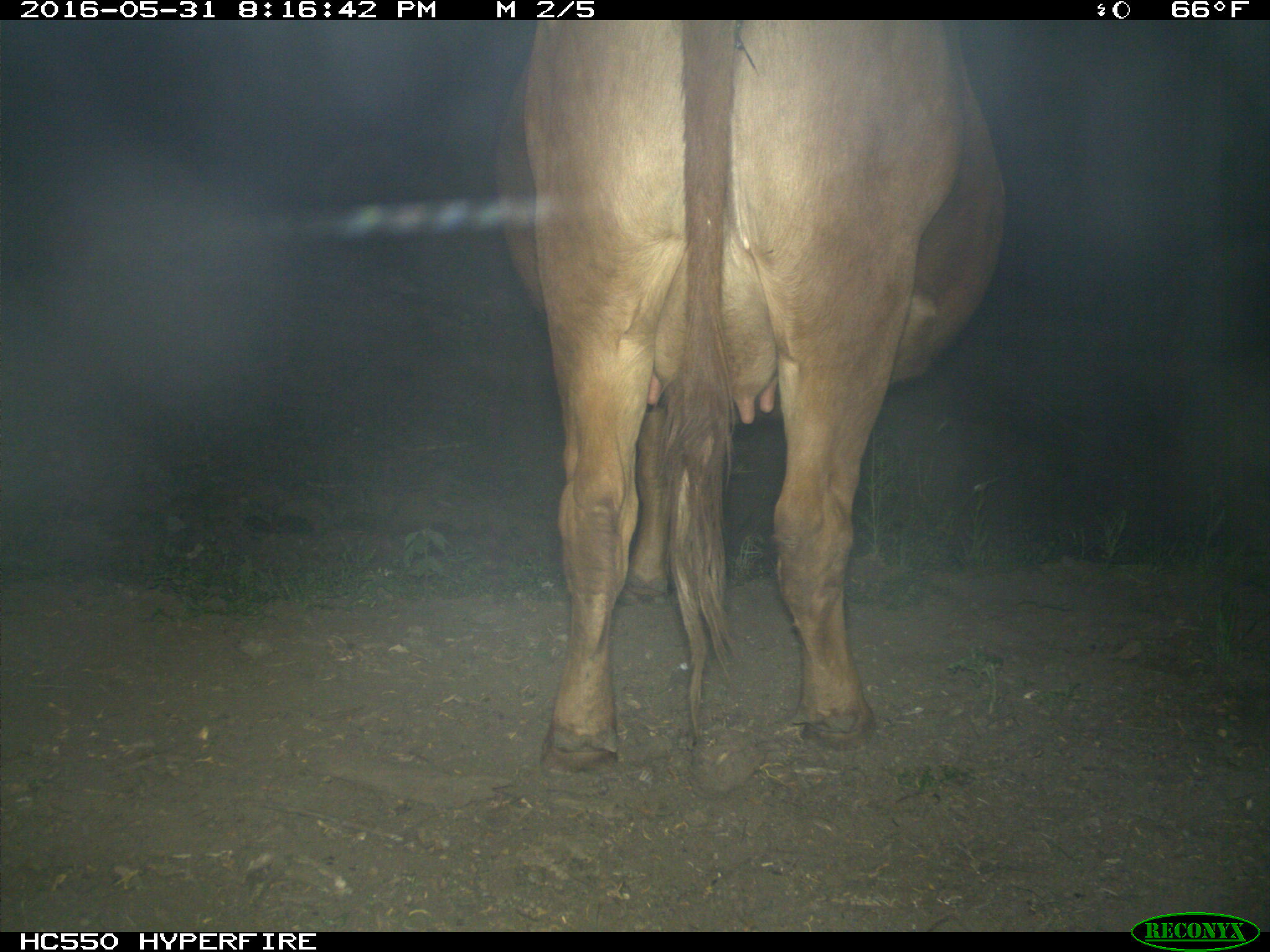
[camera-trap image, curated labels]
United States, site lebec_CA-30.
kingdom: Animalia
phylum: Chordata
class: Mammalia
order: Artiodactyla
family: Bovidae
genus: Bos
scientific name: Bos taurus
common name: domestic cow